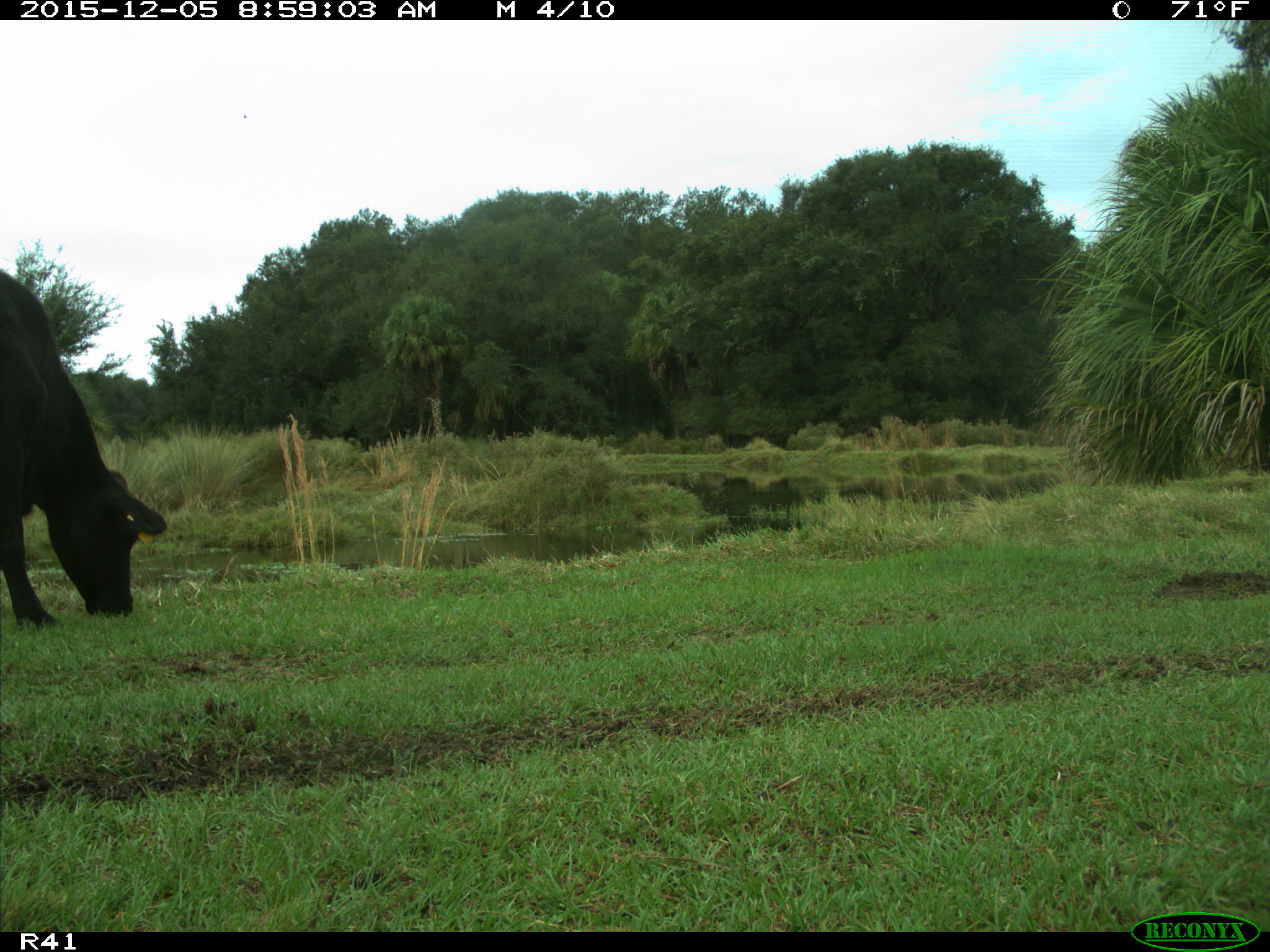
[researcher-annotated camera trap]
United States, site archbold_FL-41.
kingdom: Animalia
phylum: Chordata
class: Mammalia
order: Artiodactyla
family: Bovidae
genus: Bos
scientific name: Bos taurus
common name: domestic cow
Bos taurus (domestic cow).